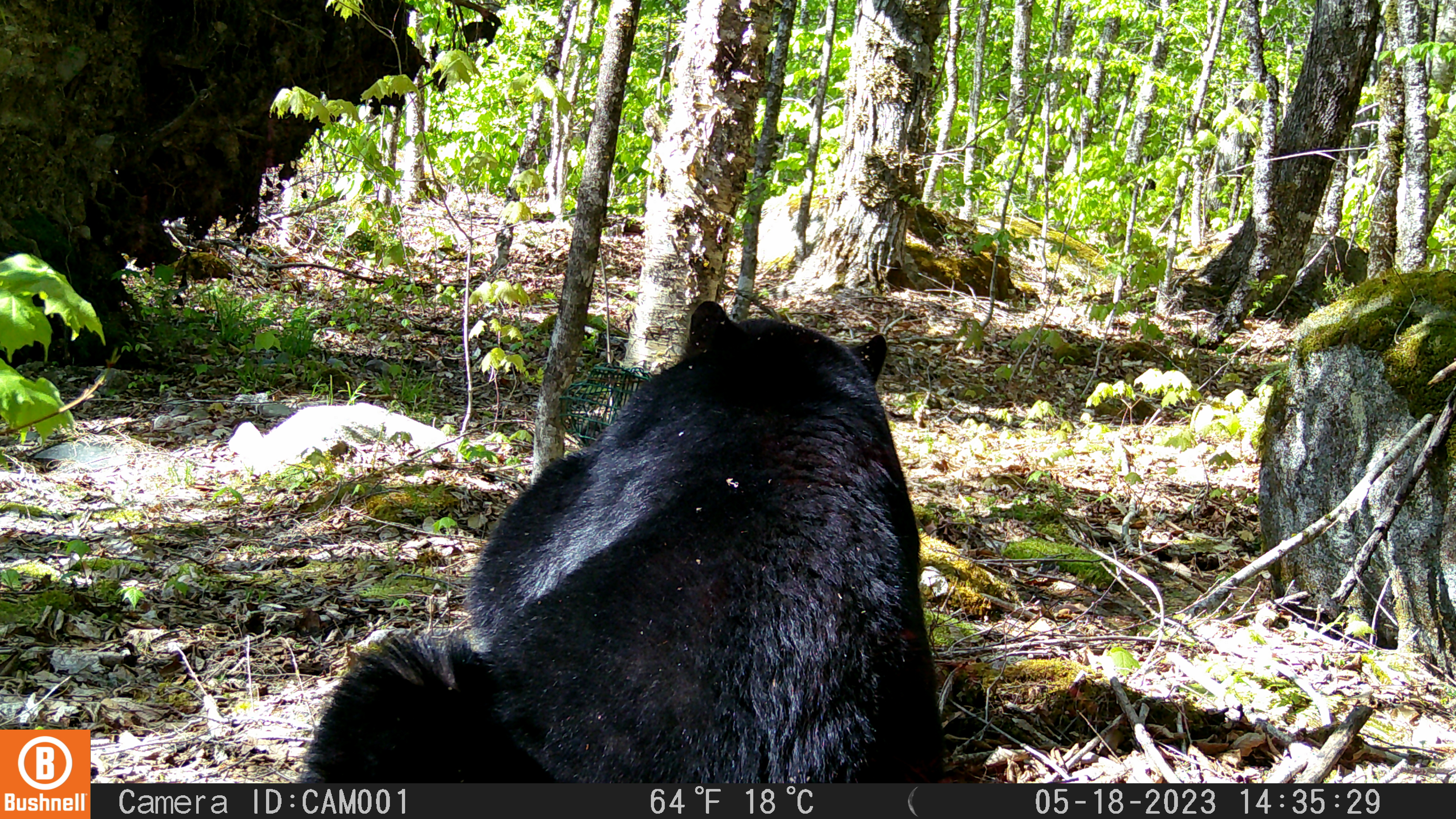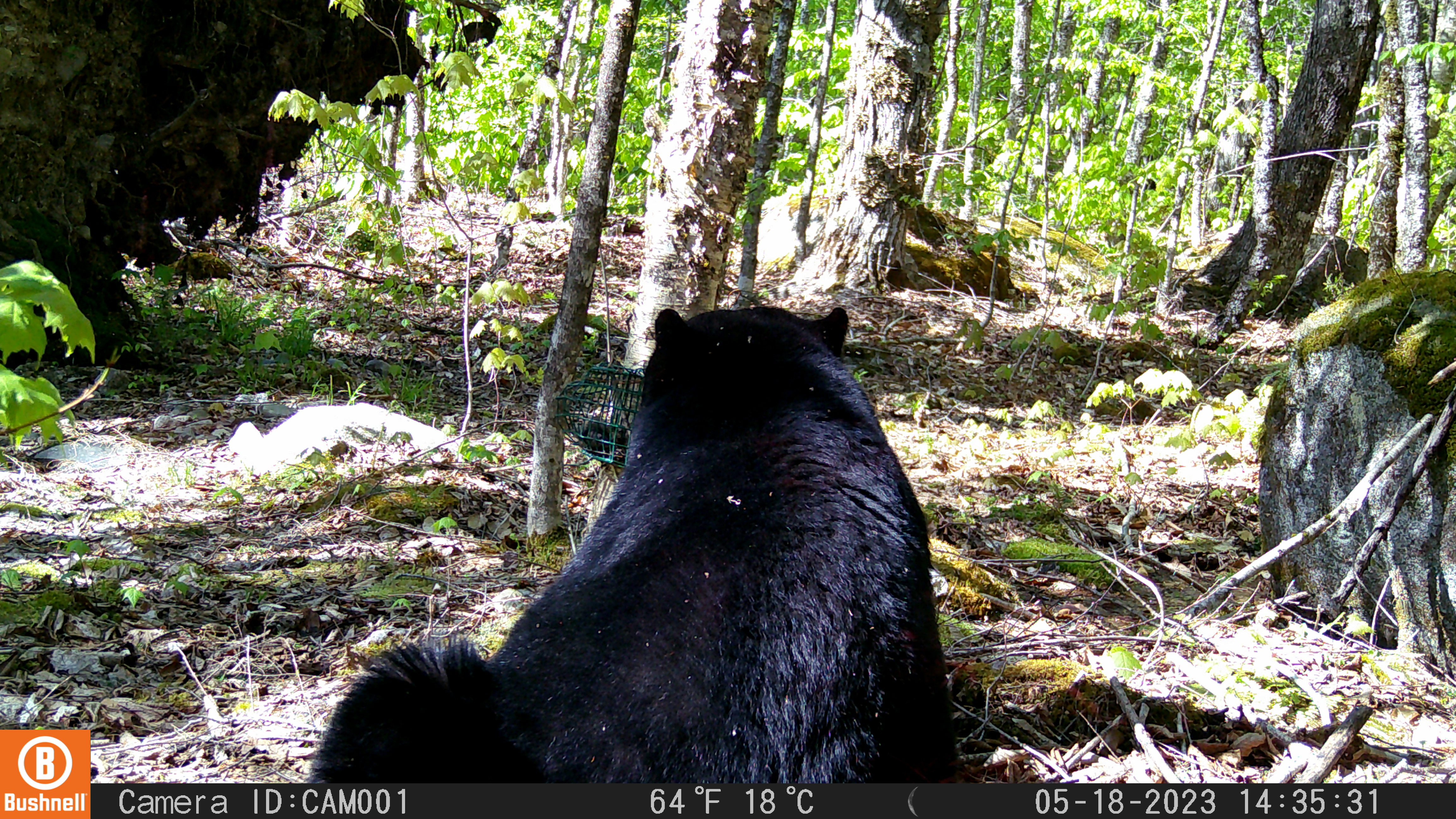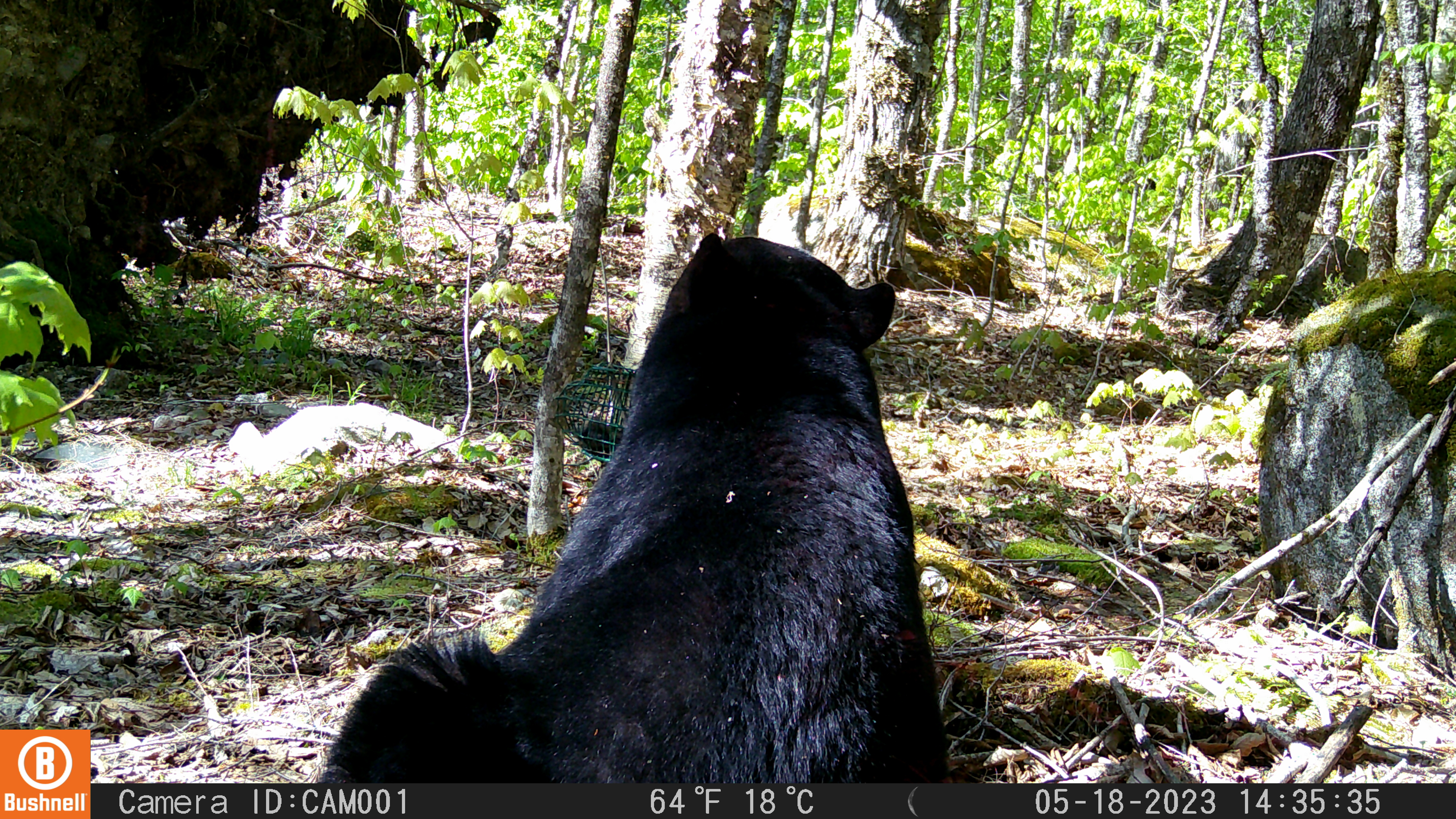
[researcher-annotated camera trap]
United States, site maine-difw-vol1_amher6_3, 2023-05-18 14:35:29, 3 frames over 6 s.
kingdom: Animalia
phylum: Chordata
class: Mammalia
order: Carnivora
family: Ursidae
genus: Ursus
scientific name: Ursus americanus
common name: black bear